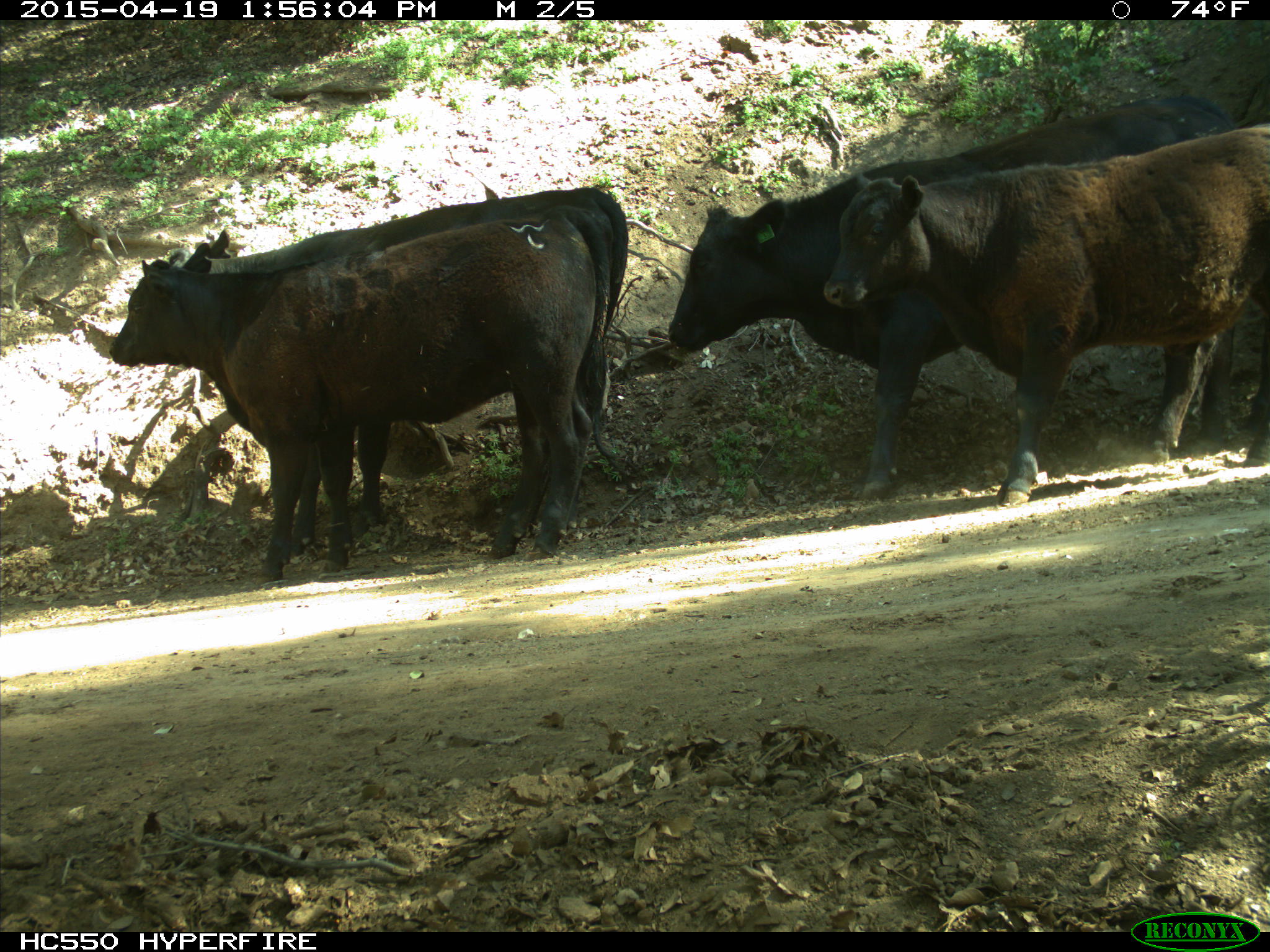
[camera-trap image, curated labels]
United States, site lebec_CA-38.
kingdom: Animalia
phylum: Chordata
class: Mammalia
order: Artiodactyla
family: Bovidae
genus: Bos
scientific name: Bos taurus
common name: domestic cow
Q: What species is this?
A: Bos taurus (domestic cow).